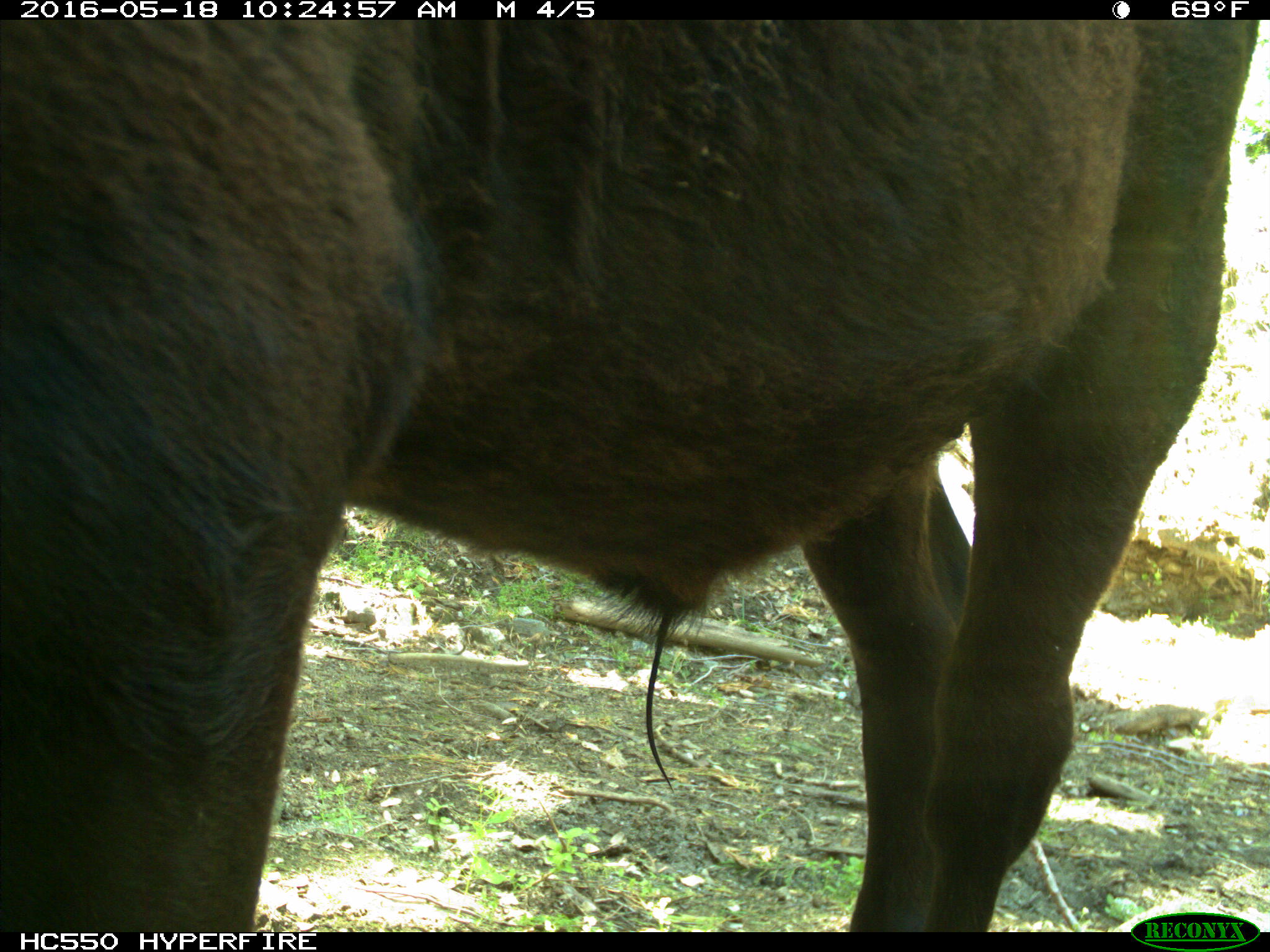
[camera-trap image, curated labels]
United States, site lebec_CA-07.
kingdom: Animalia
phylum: Chordata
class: Mammalia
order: Artiodactyla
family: Bovidae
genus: Bos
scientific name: Bos taurus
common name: domestic cow